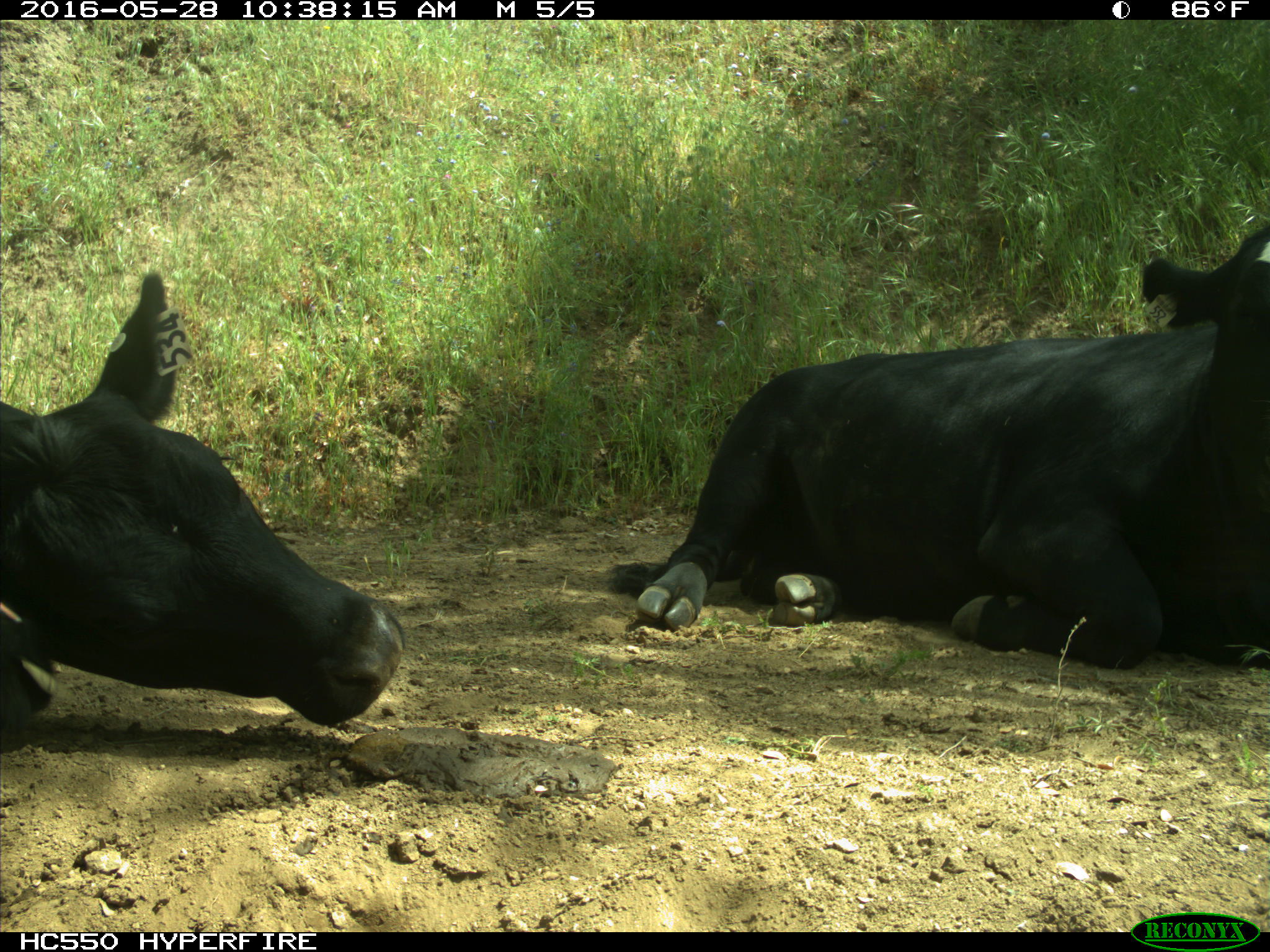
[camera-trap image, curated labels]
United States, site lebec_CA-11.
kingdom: Animalia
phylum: Chordata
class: Mammalia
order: Artiodactyla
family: Bovidae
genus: Bos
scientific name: Bos taurus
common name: domestic cow